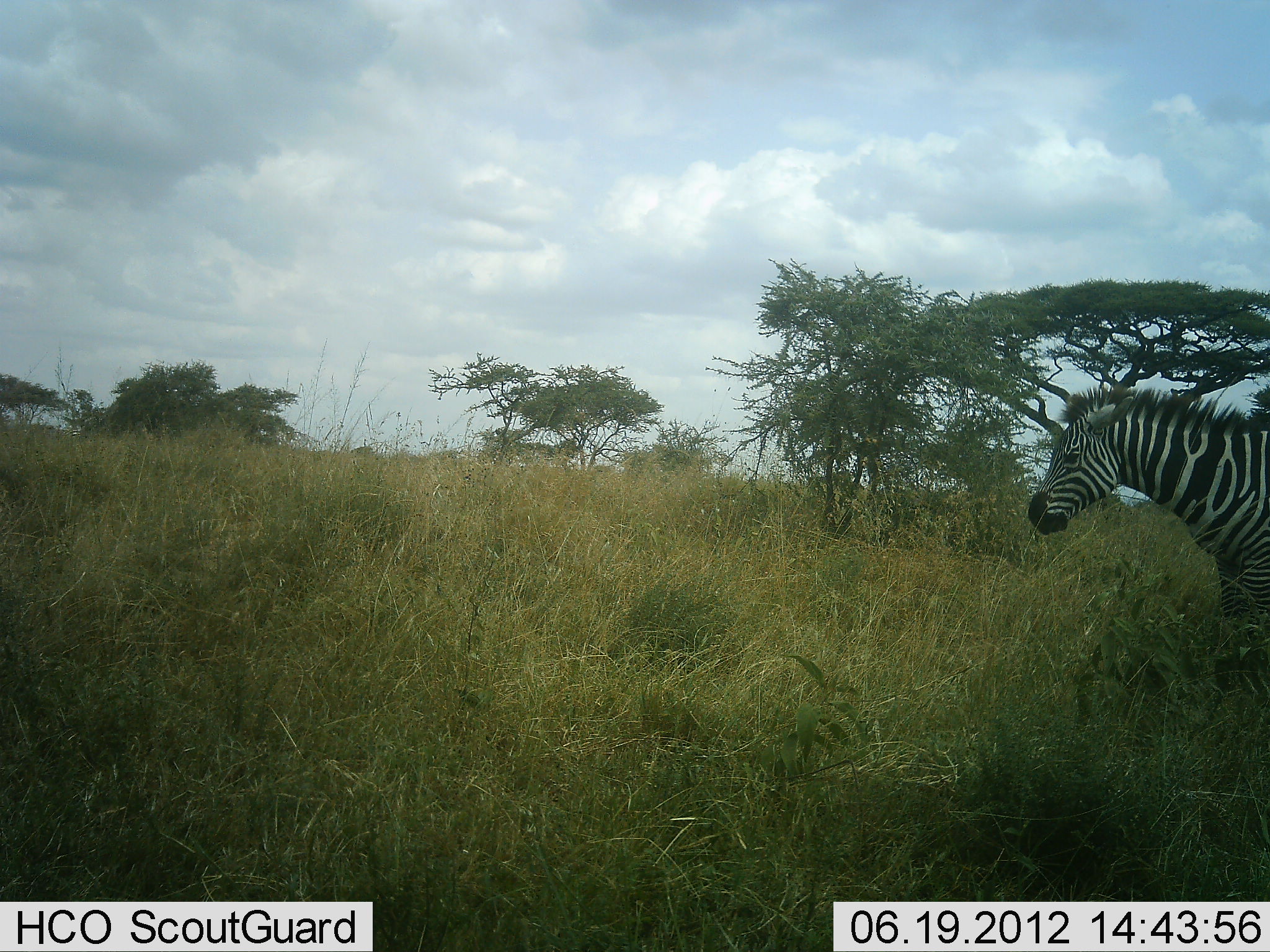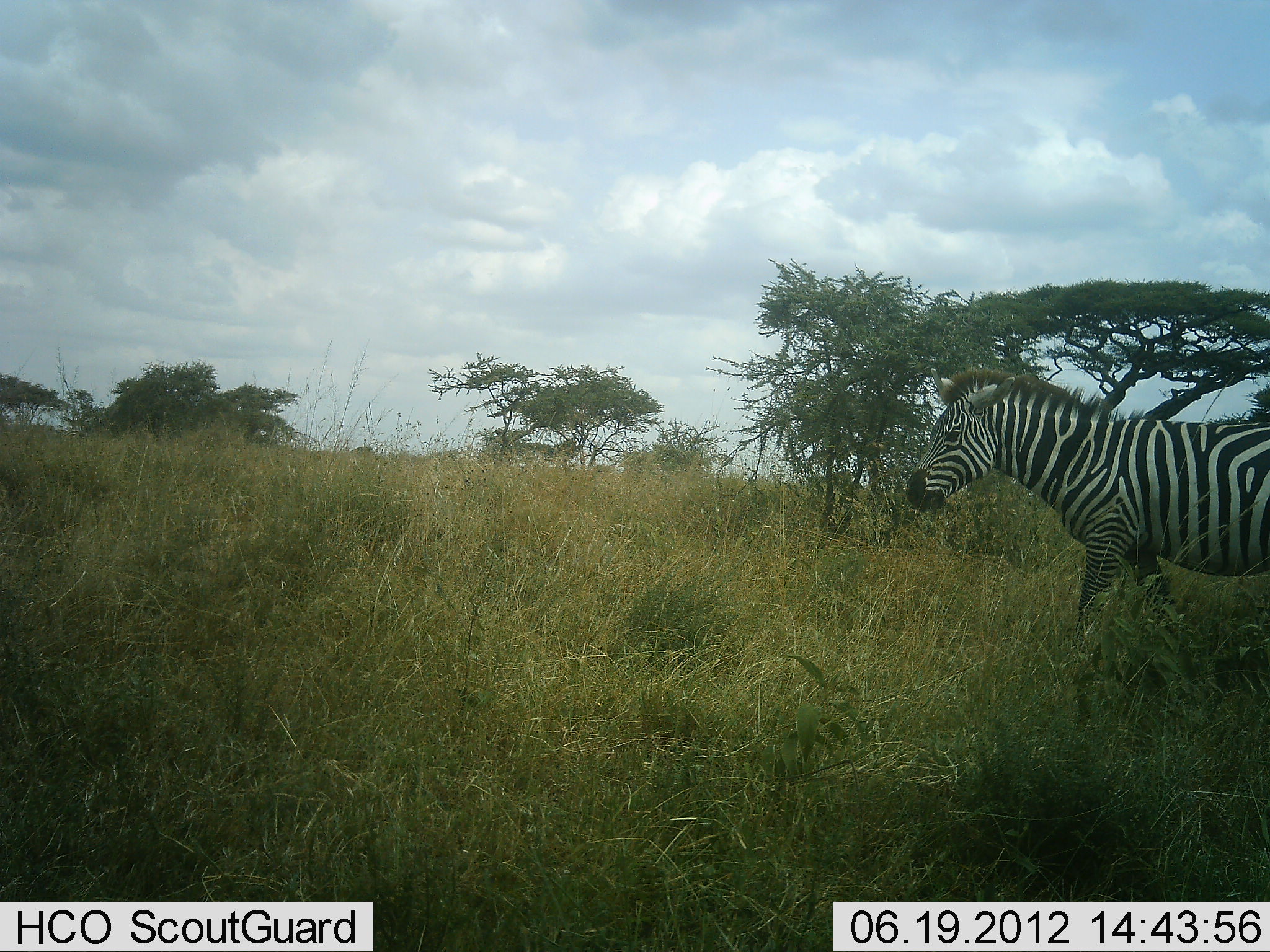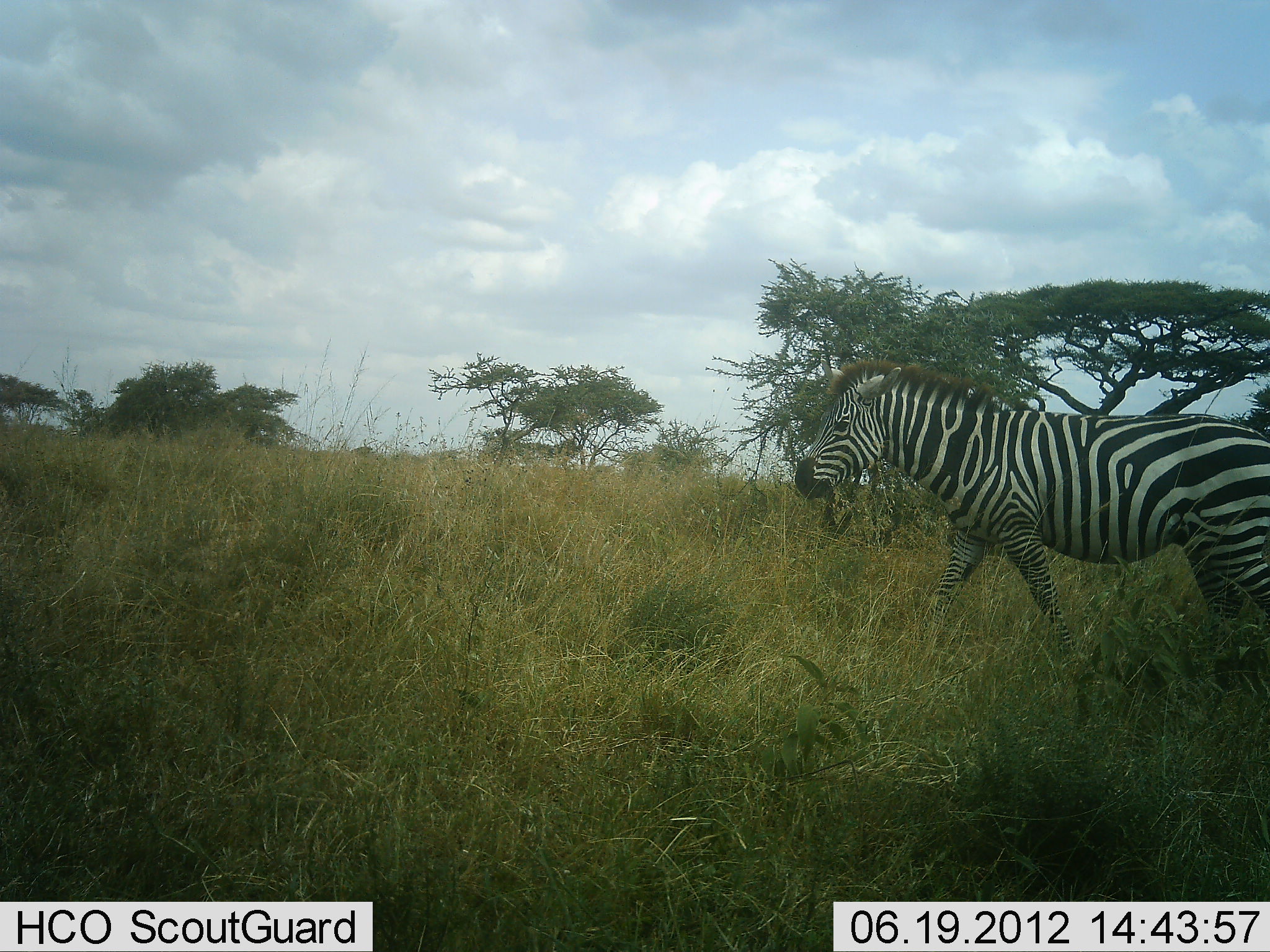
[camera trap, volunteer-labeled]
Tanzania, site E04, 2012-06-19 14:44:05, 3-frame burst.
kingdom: Animalia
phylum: Chordata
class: Mammalia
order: Perissodactyla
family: Equidae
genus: Equus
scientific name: Equus quagga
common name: plains zebra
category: zebra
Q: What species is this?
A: Zebra (plains zebra) (Equus quagga).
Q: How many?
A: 1.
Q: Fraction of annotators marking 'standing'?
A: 0%.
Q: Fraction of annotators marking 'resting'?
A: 0%.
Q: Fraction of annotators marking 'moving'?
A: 100%.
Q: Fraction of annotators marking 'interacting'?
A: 0%.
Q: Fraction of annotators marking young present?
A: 0%.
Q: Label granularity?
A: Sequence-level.